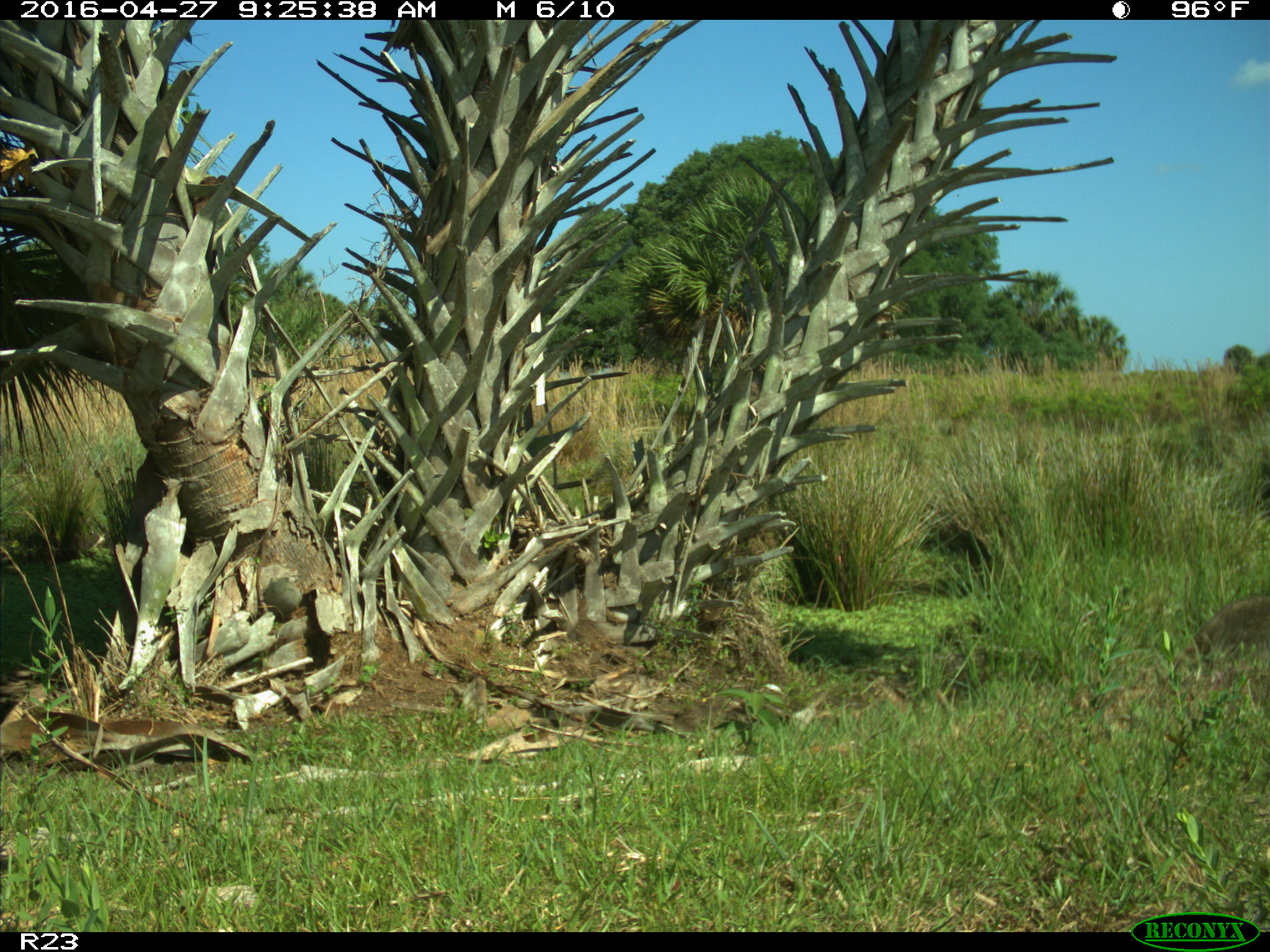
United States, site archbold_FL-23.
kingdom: Animalia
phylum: Chordata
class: Mammalia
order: Carnivora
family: Procyonidae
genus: Procyon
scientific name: Procyon lotor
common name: common raccoon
Procyon lotor (common raccoon).